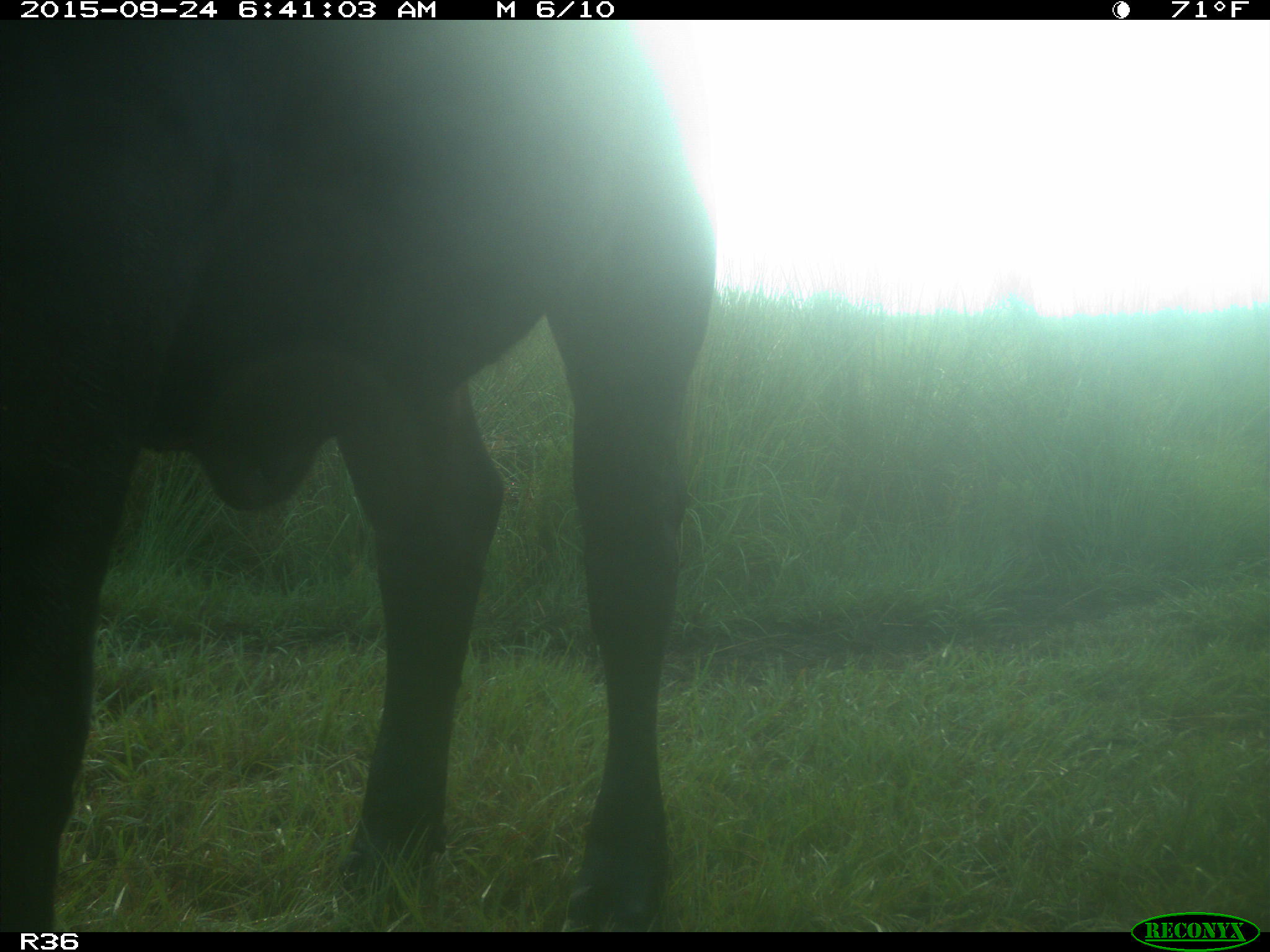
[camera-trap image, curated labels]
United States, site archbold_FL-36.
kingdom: Animalia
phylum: Chordata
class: Mammalia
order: Artiodactyla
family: Bovidae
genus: Bos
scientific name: Bos taurus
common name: domestic cow